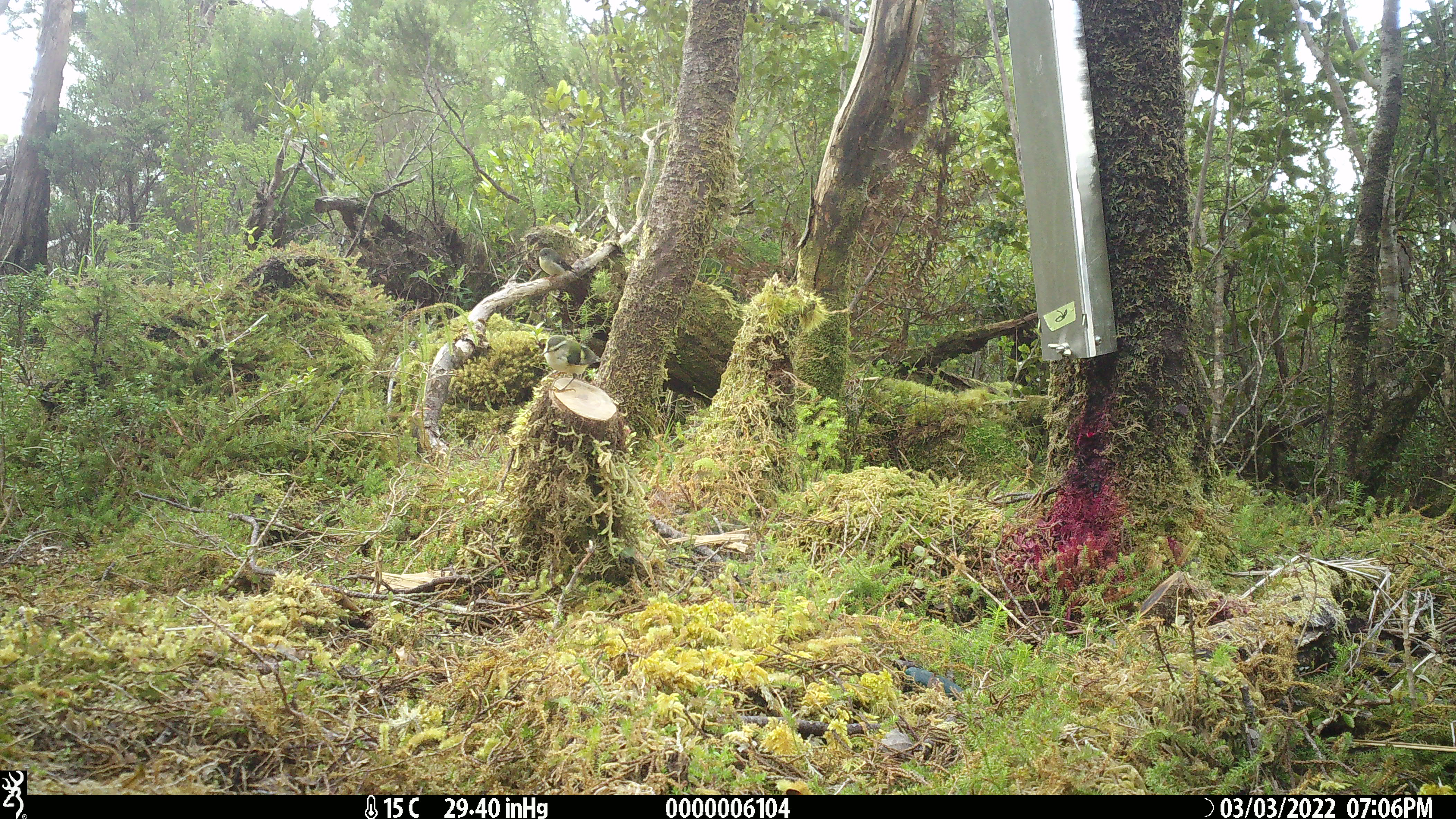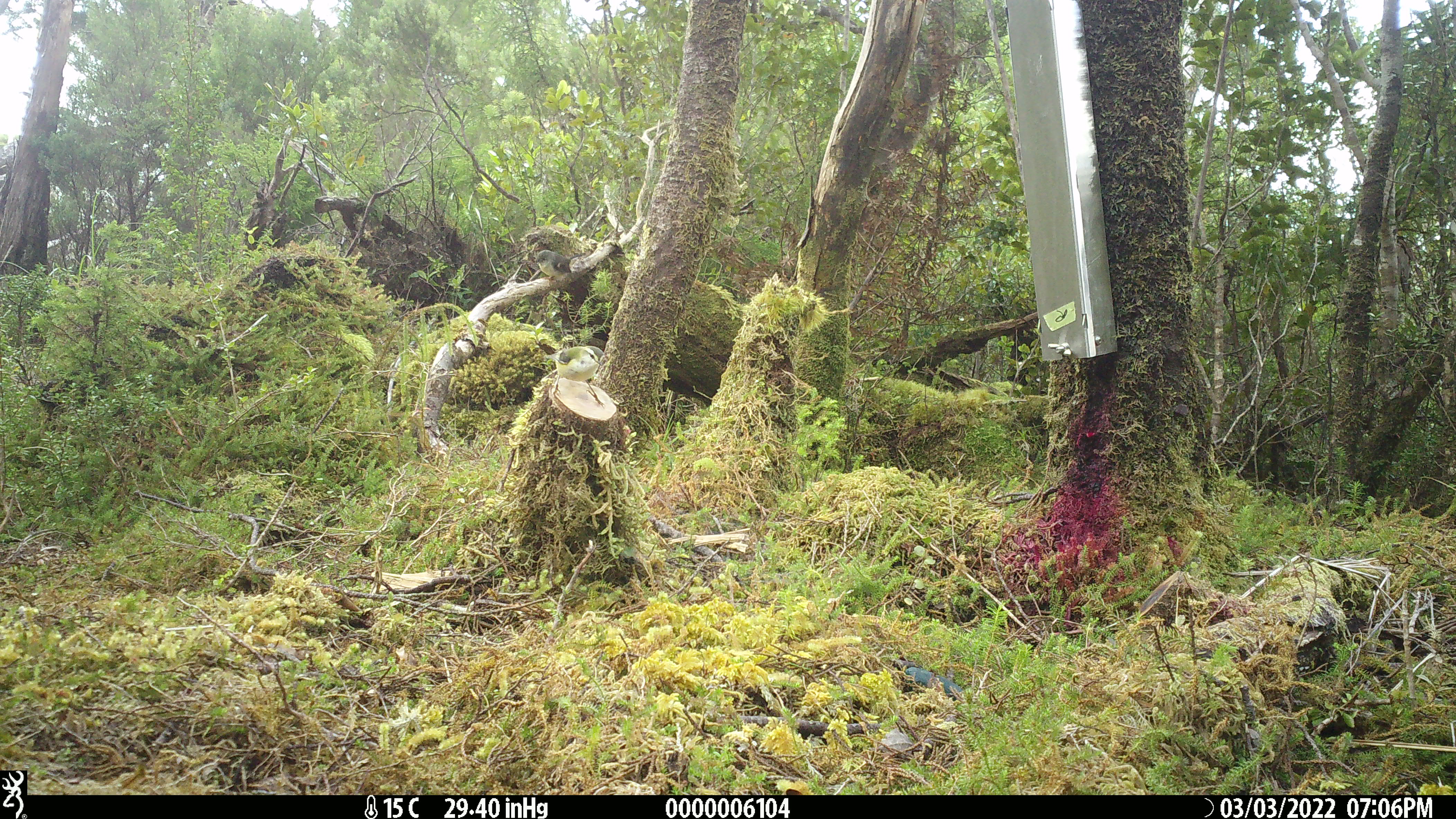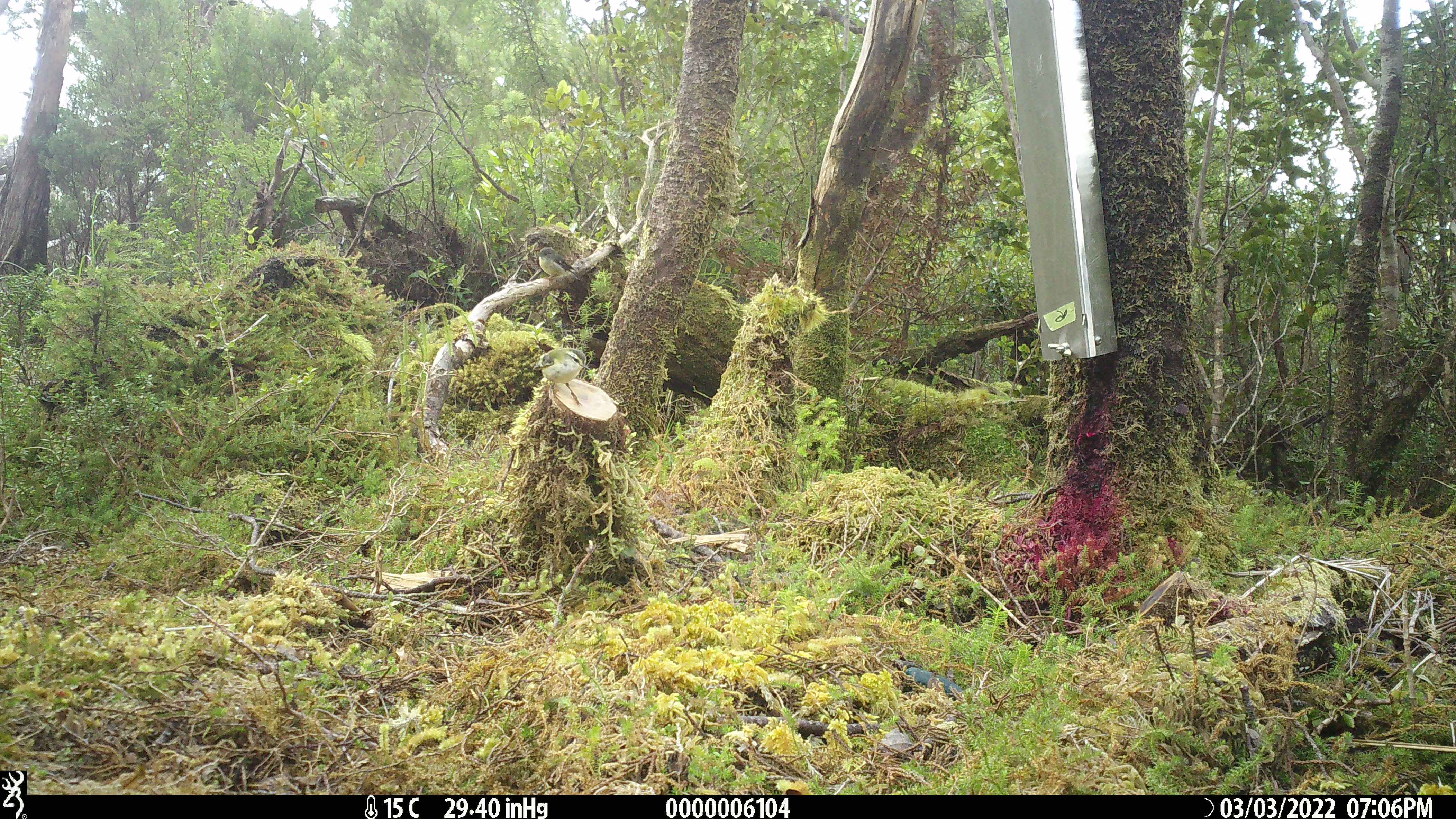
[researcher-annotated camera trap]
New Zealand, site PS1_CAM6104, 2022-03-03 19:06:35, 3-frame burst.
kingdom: Animalia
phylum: Chordata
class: Aves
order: Passeriformes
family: Petroicidae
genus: Petroica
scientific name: Petroica macrocephala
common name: tomtit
Tomtit (Petroica macrocephala).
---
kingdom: Animalia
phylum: Chordata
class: Aves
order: Passeriformes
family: Acanthisittidae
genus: Acanthisitta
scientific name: Acanthisitta chloris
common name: rifleman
Rifleman (Acanthisitta chloris).